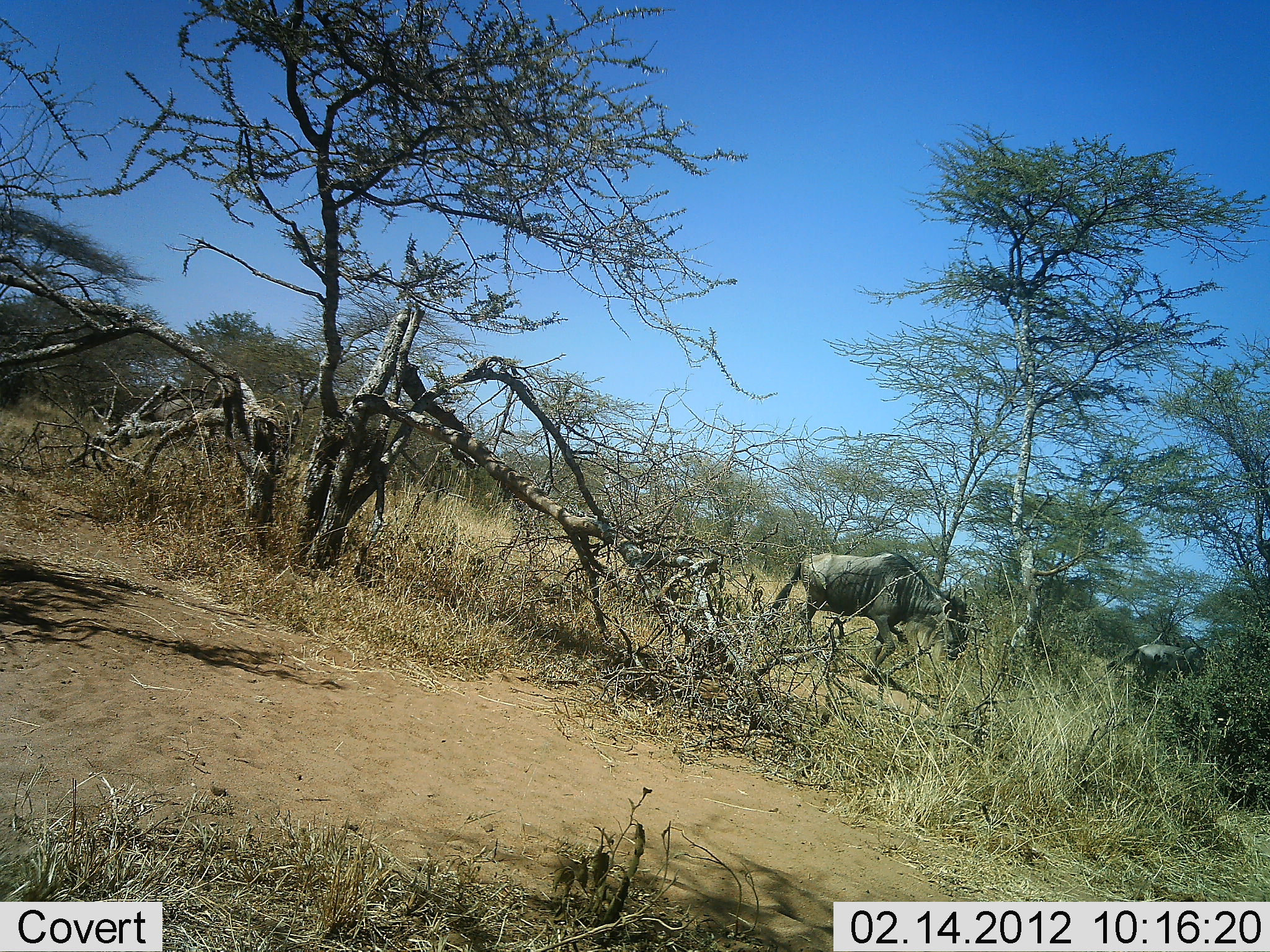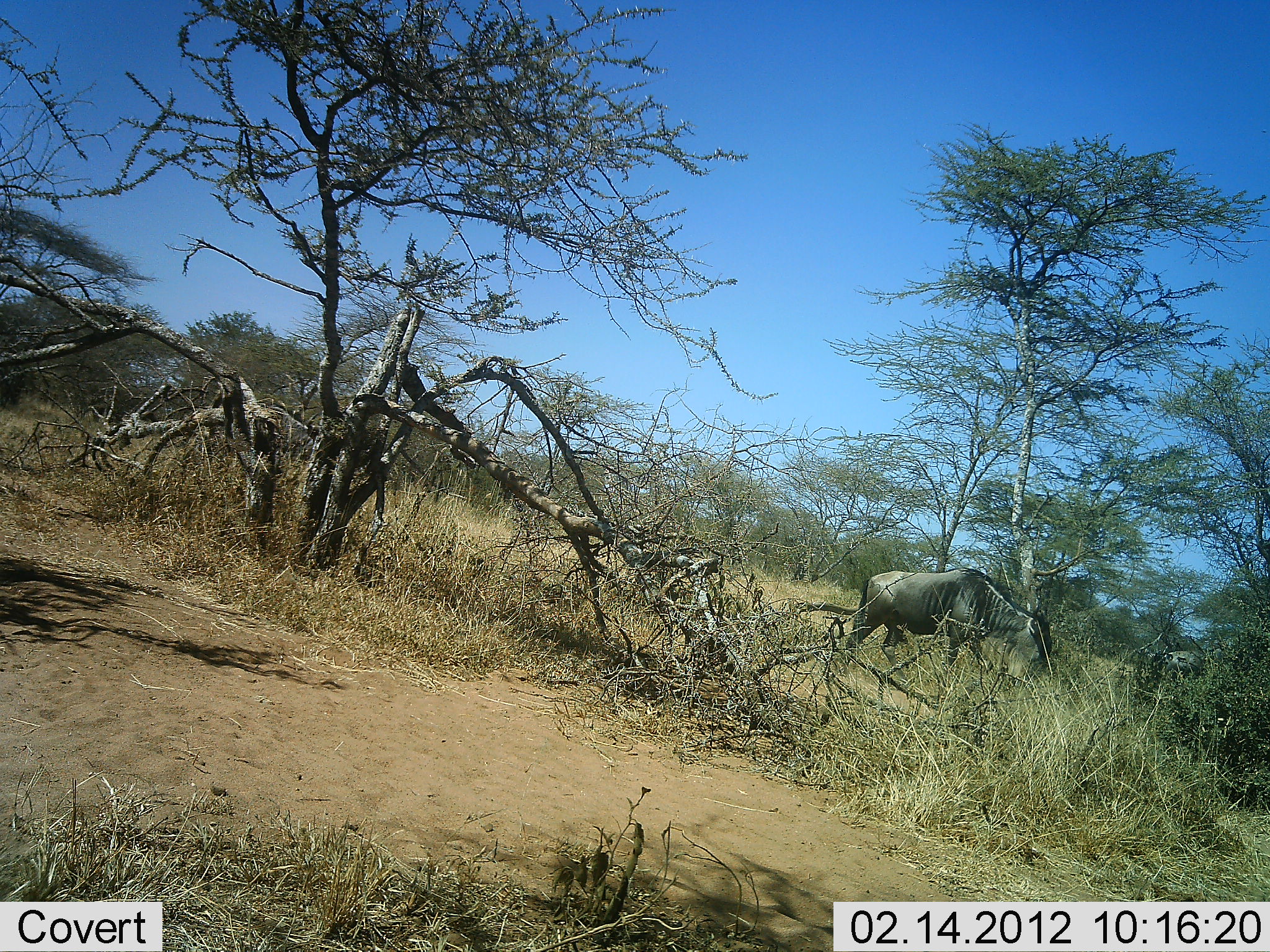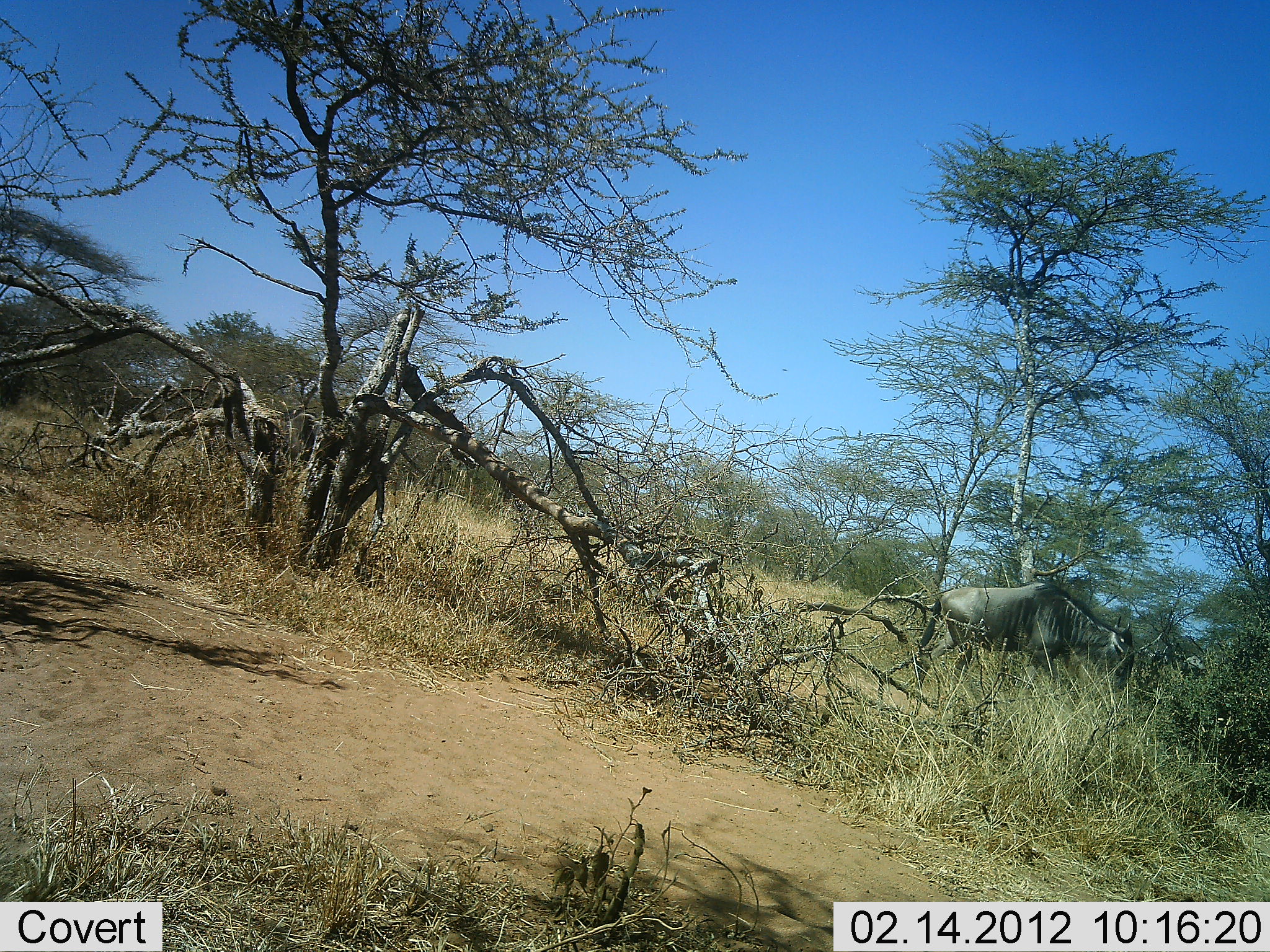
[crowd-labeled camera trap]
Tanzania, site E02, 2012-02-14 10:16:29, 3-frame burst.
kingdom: Animalia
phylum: Chordata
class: Mammalia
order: Artiodactyla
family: Bovidae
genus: Connochaetes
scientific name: Connochaetes taurinus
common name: blue wildebeest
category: wildebeest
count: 3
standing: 7%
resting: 0%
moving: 100%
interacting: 0%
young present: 0%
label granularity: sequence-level